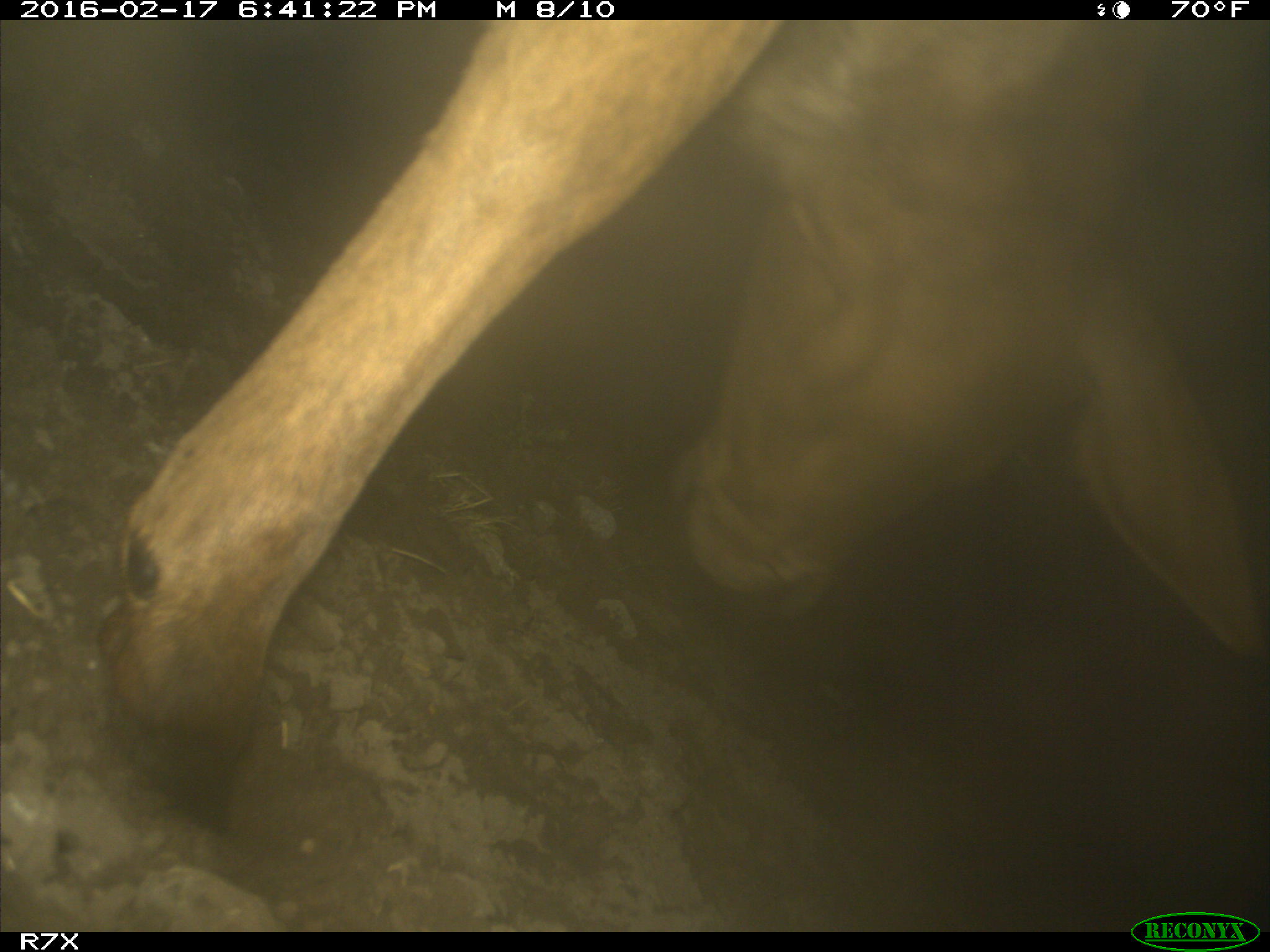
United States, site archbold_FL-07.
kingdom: Animalia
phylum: Chordata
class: Mammalia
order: Artiodactyla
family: Bovidae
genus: Bos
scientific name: Bos taurus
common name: domestic cow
Bos taurus (domestic cow).